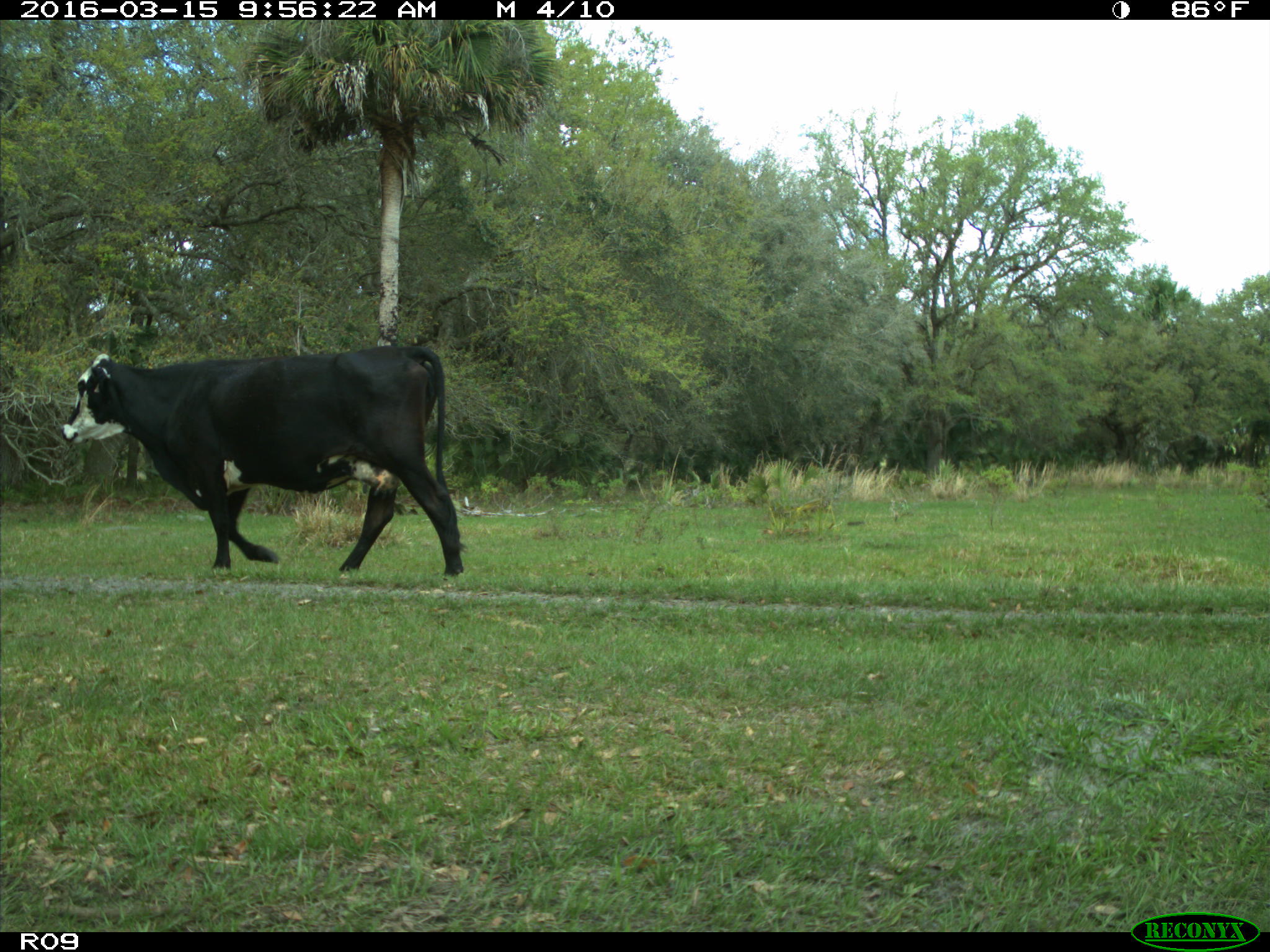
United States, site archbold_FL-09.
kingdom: Animalia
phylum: Chordata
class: Mammalia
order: Artiodactyla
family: Bovidae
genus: Bos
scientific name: Bos taurus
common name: domestic cow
Bos taurus (domestic cow).